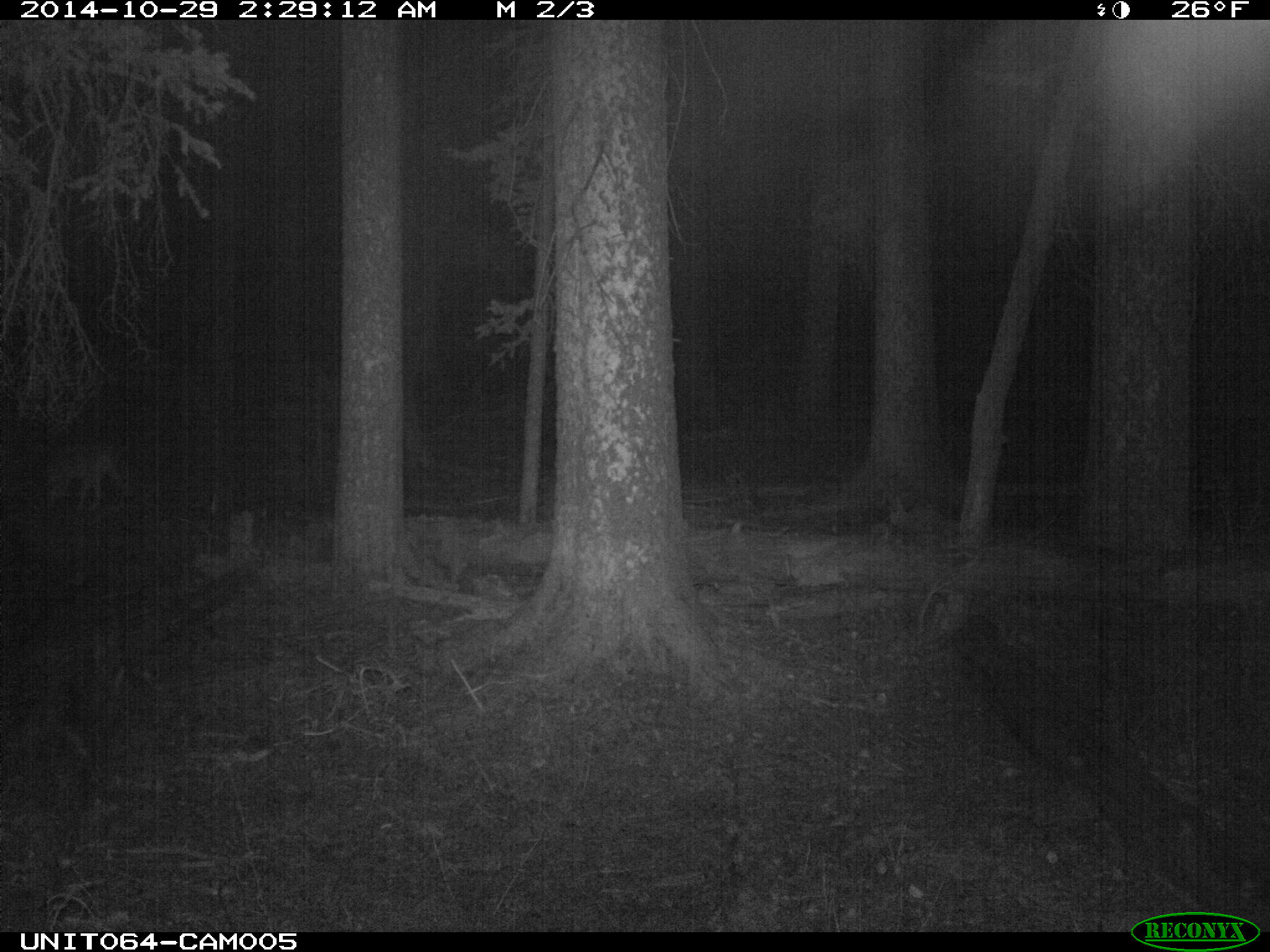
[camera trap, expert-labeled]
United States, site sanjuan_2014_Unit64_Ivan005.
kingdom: Animalia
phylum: Chordata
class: Mammalia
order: Carnivora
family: Canidae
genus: Canis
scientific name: Canis latrans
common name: coyote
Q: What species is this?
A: Canis latrans (coyote).